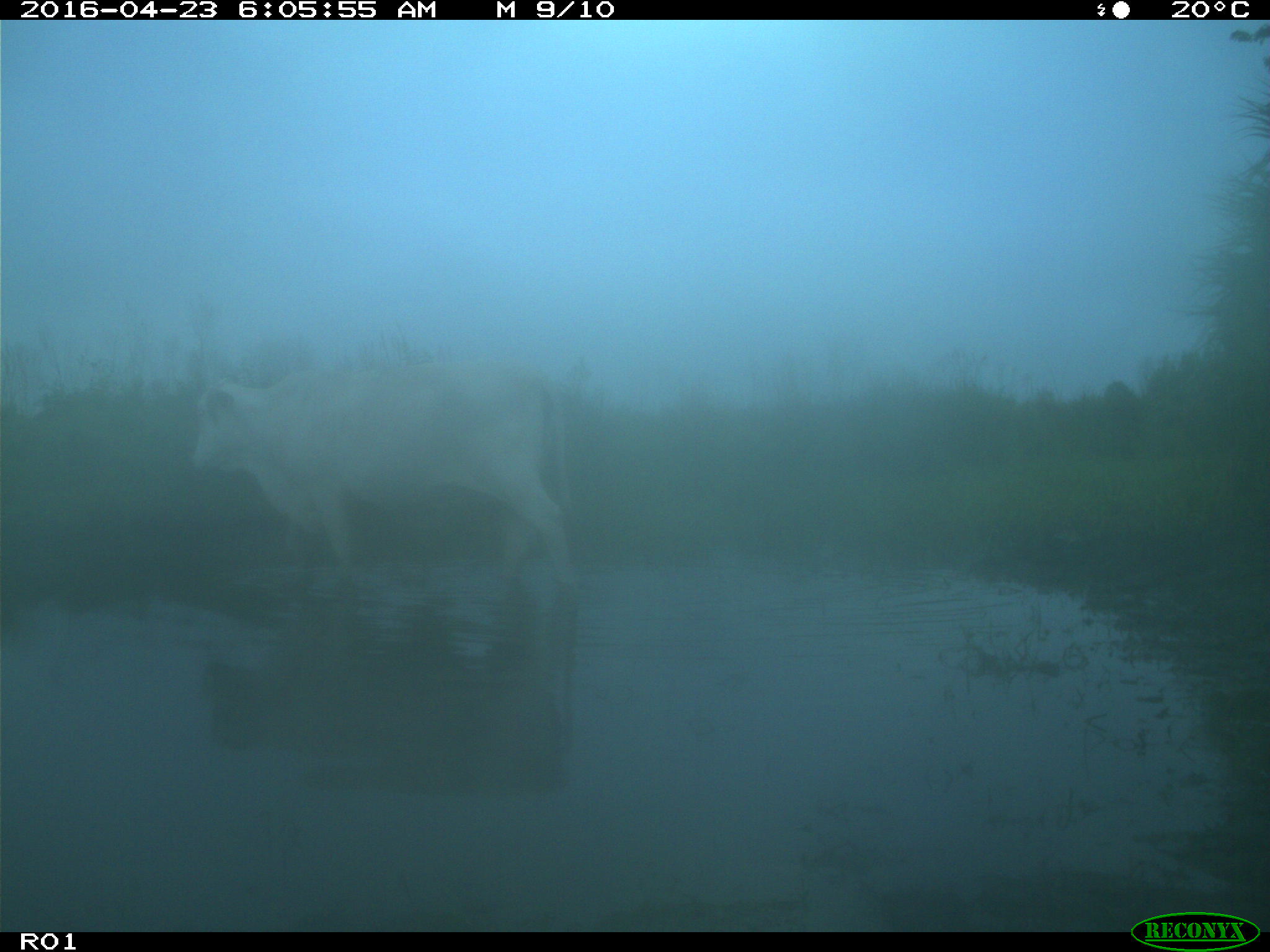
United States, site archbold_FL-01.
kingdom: Animalia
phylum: Chordata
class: Mammalia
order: Artiodactyla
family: Bovidae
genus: Bos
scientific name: Bos taurus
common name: domestic cow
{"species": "Bos taurus (domestic cow)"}